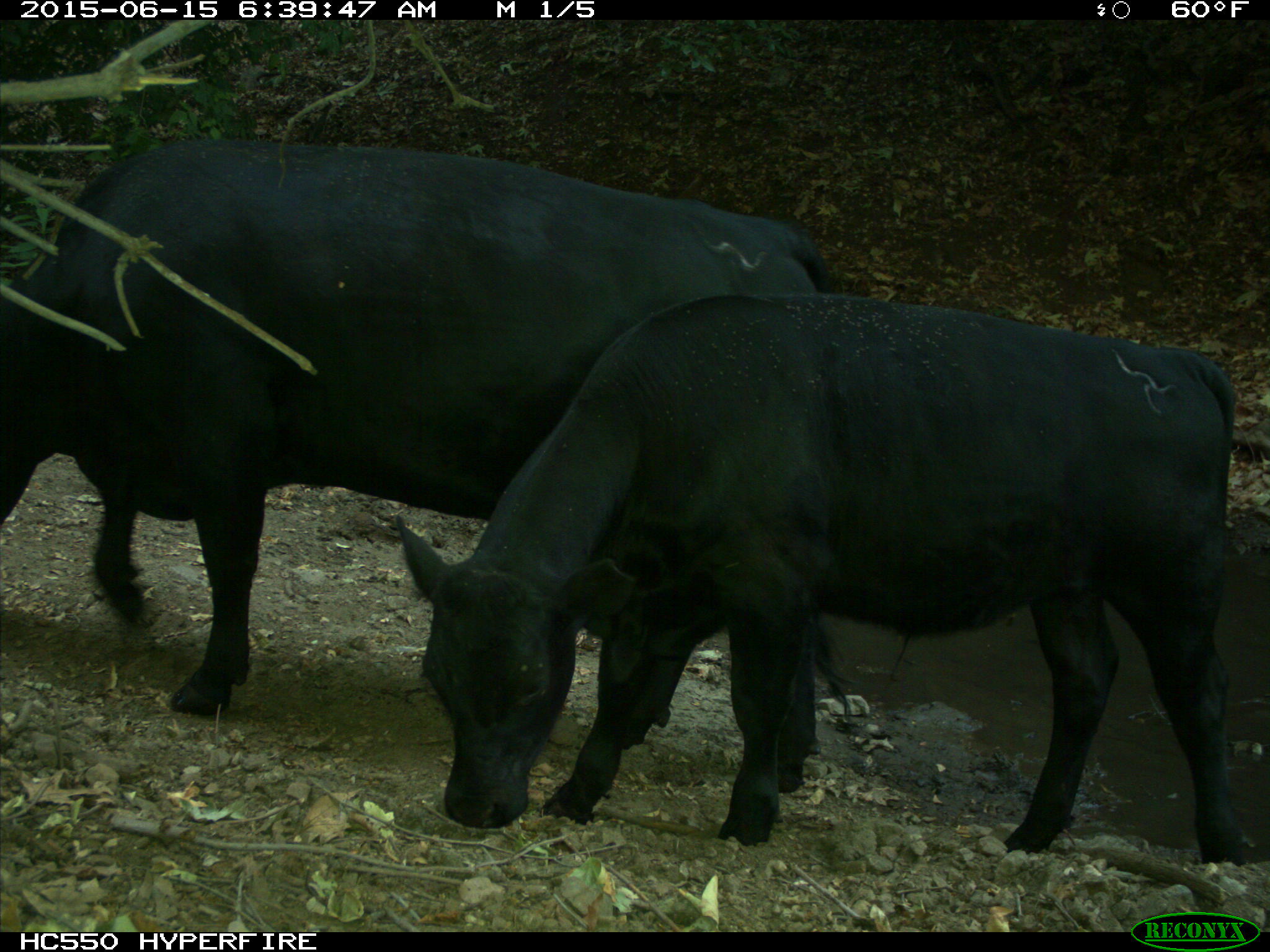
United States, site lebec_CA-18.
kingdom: Animalia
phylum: Chordata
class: Mammalia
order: Artiodactyla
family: Bovidae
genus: Bos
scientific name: Bos taurus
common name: domestic cow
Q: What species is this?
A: Bos taurus (domestic cow).